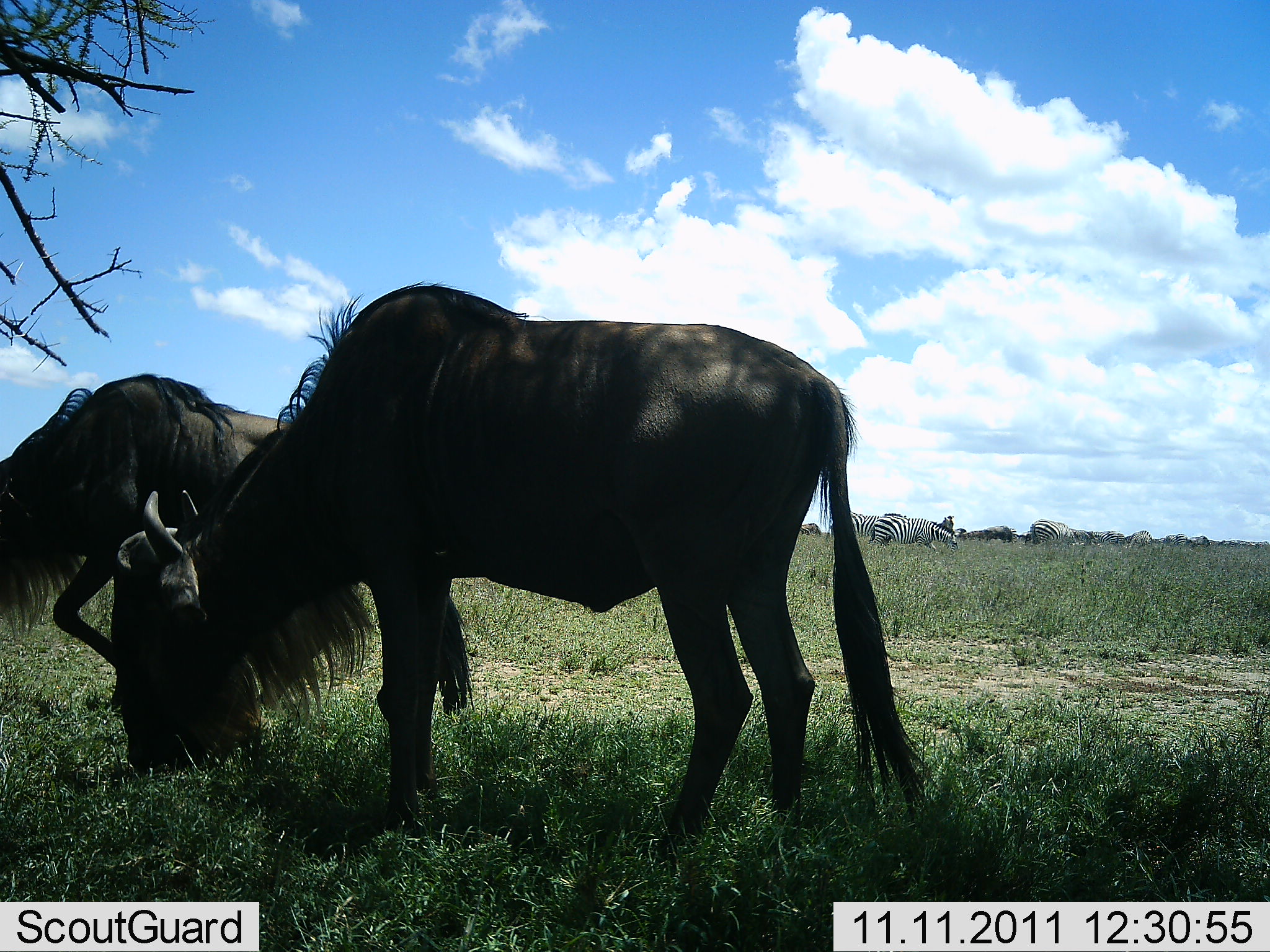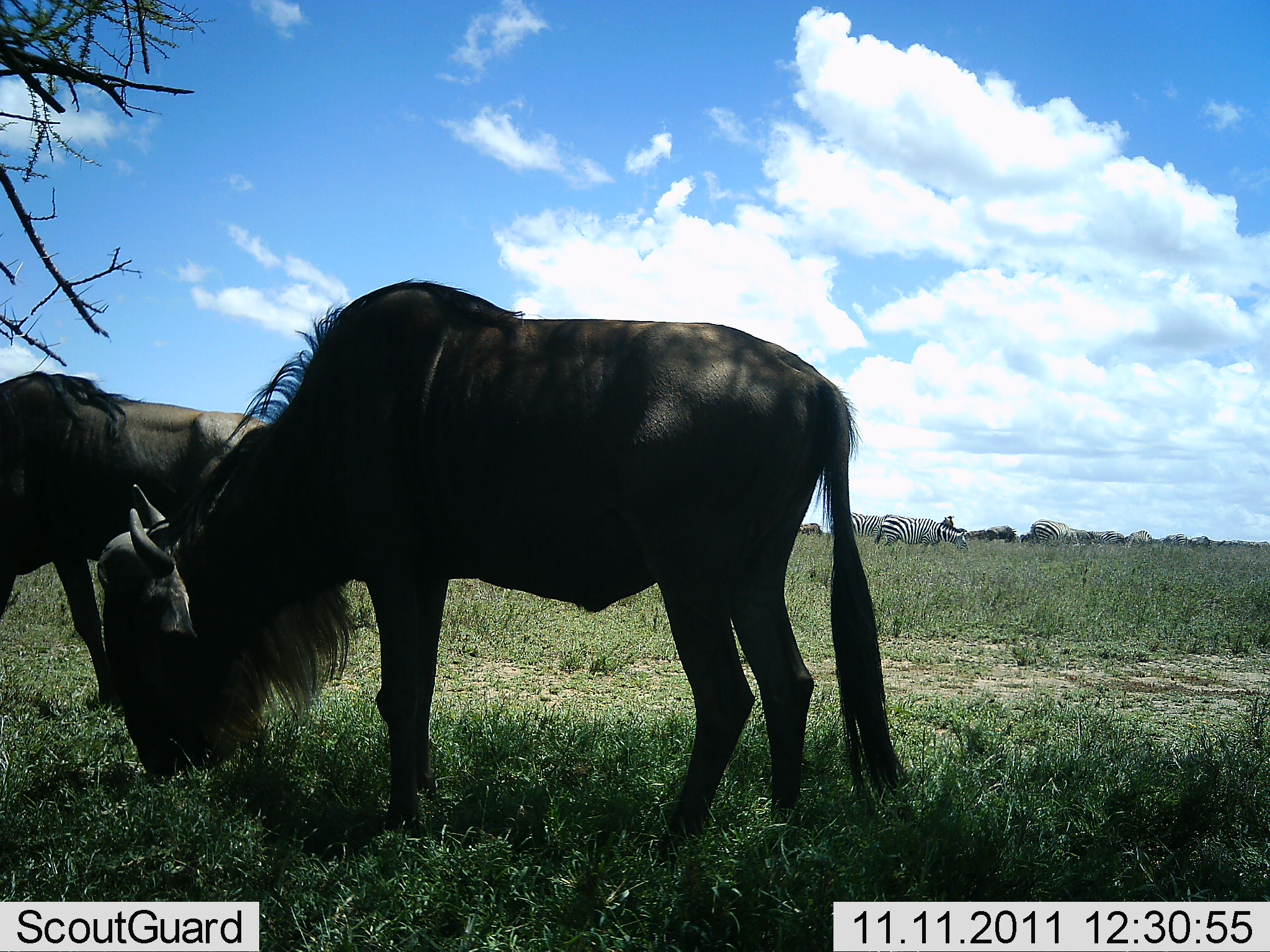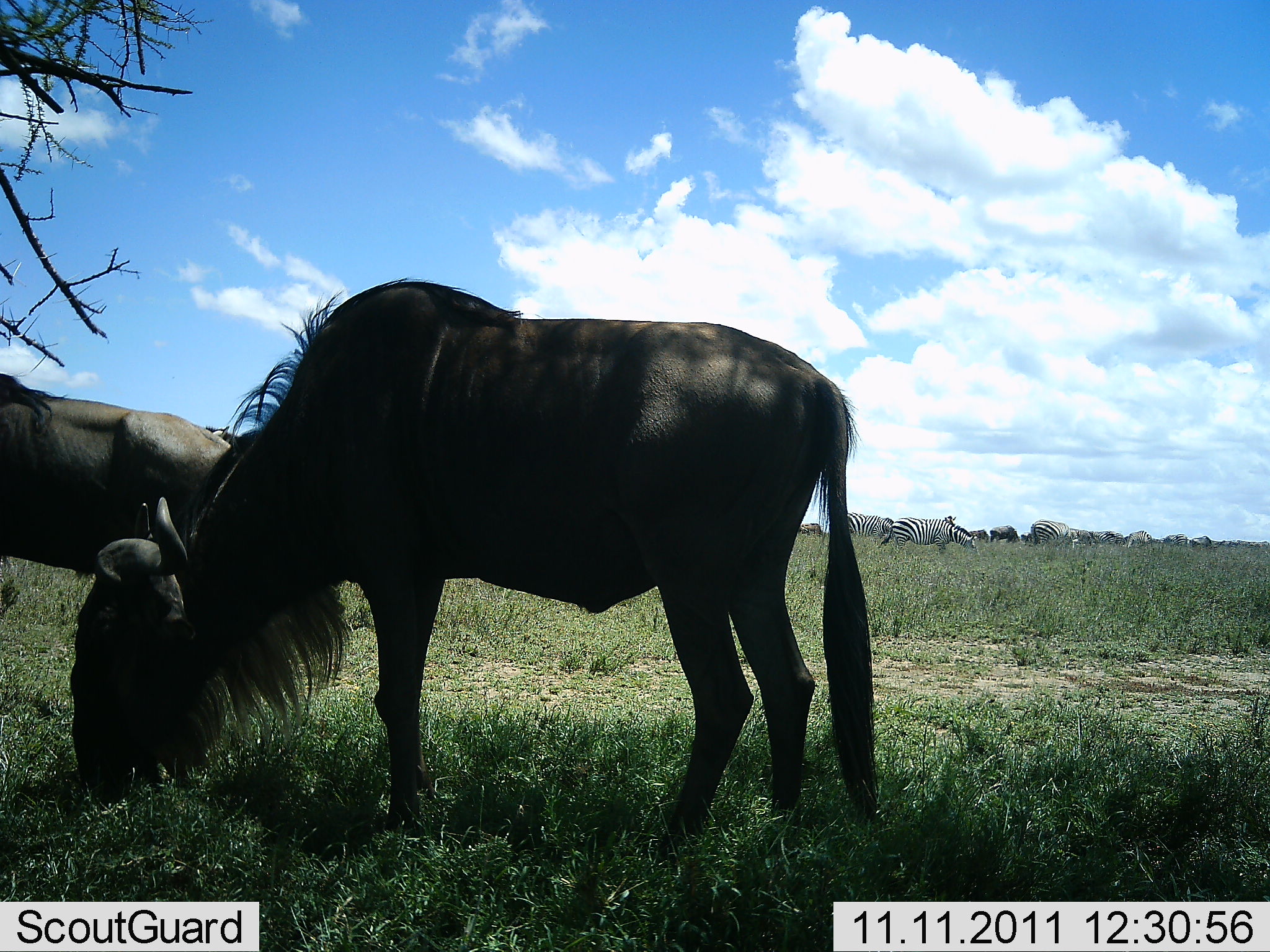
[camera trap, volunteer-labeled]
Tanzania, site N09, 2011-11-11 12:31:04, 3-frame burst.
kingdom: Animalia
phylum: Chordata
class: Mammalia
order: Artiodactyla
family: Bovidae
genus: Connochaetes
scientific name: Connochaetes taurinus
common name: blue wildebeest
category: wildebeest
Wildebeest (blue wildebeest) (Connochaetes taurinus), count 2. Behavior (volunteer vote fractions): standing 22%, resting 0%, moving 17%, interacting 0%. Young present (vote fraction): 0%. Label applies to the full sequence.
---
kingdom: Animalia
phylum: Chordata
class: Mammalia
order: Perissodactyla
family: Equidae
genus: Equus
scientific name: Equus quagga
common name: plains zebra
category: zebra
Zebra (plains zebra) (Equus quagga), count 7. Behavior (volunteer vote fractions): standing 31%, resting 0%, moving 25%, interacting 0%. Young present (vote fraction): 0%. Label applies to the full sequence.